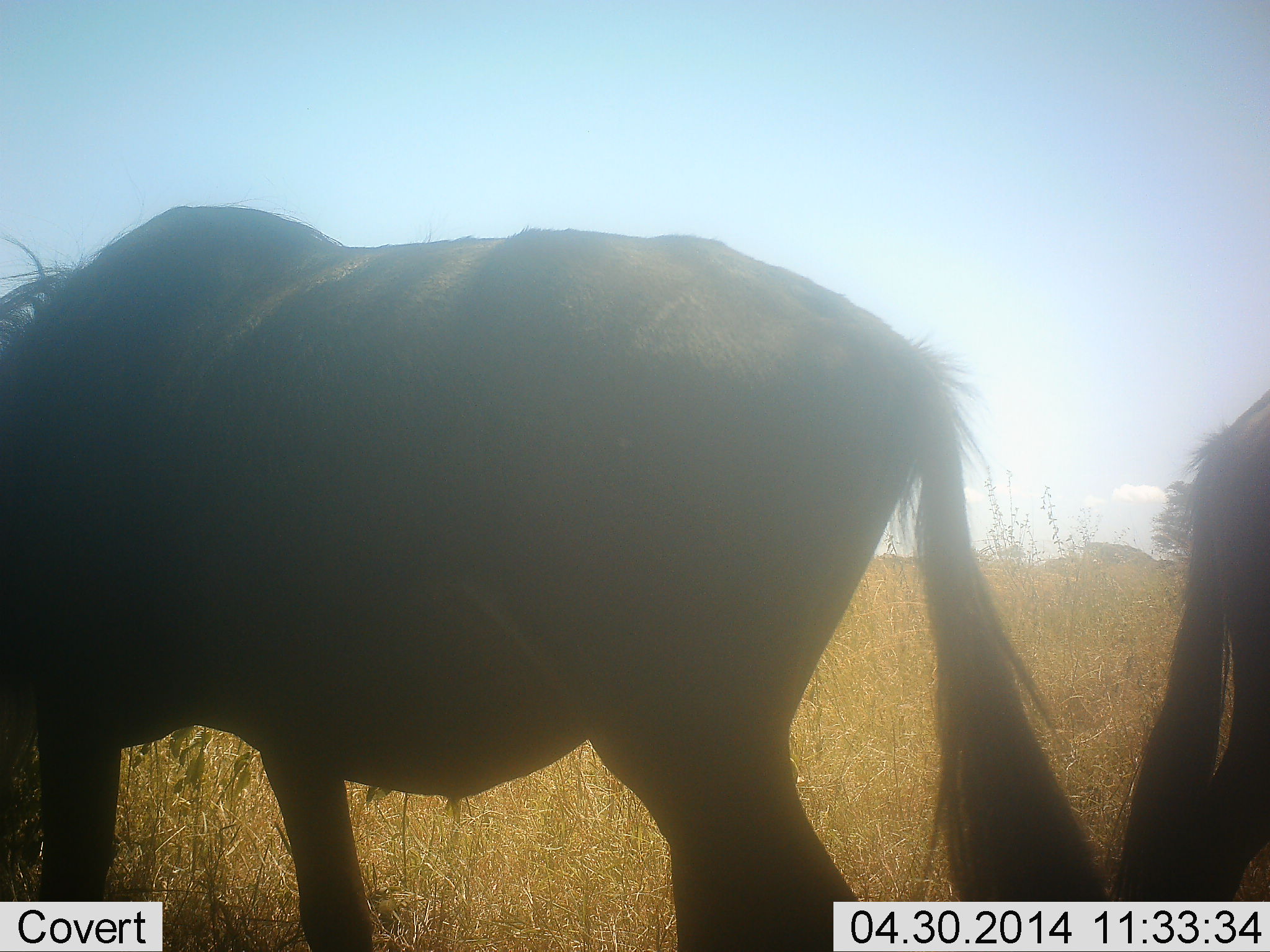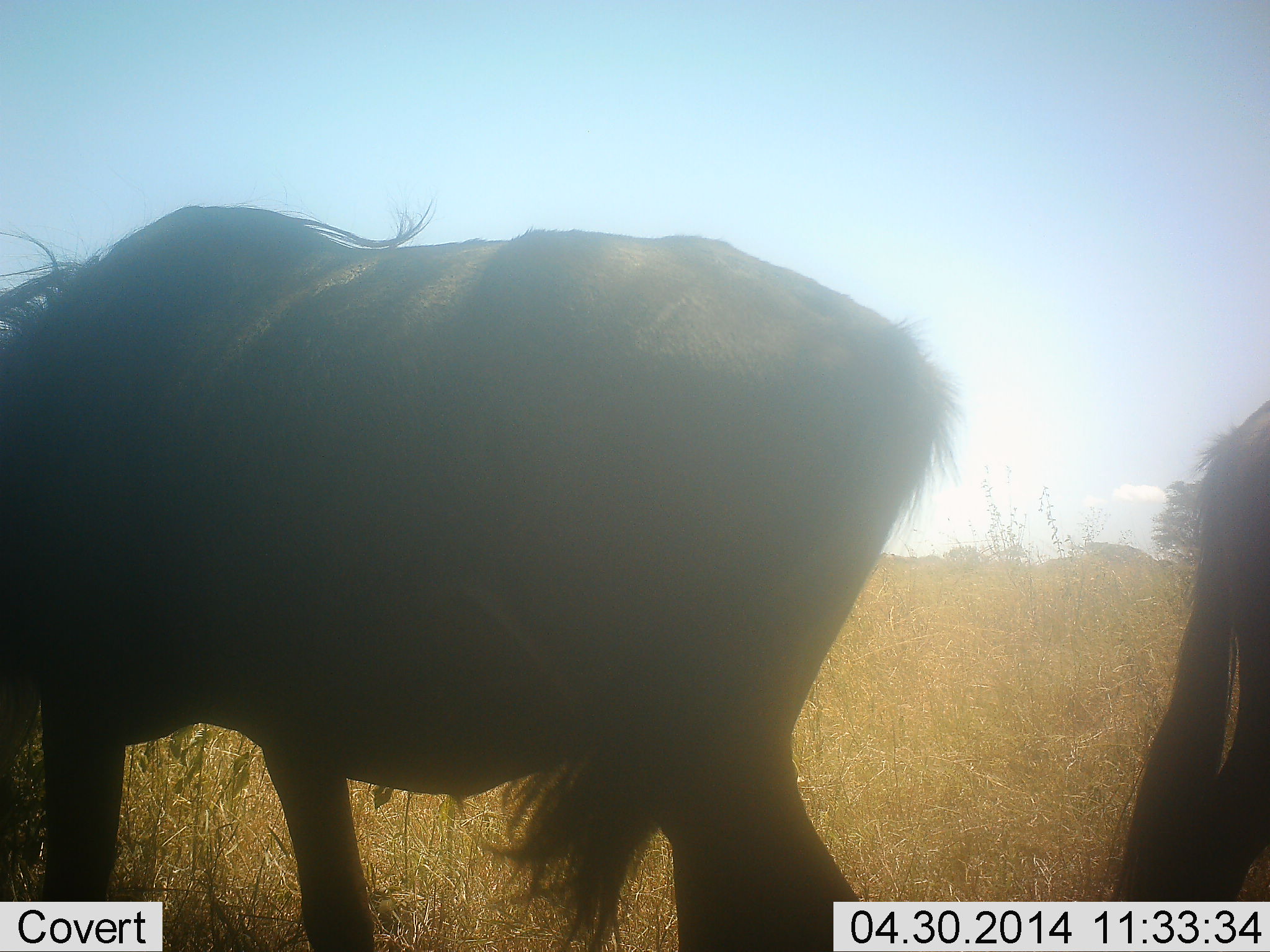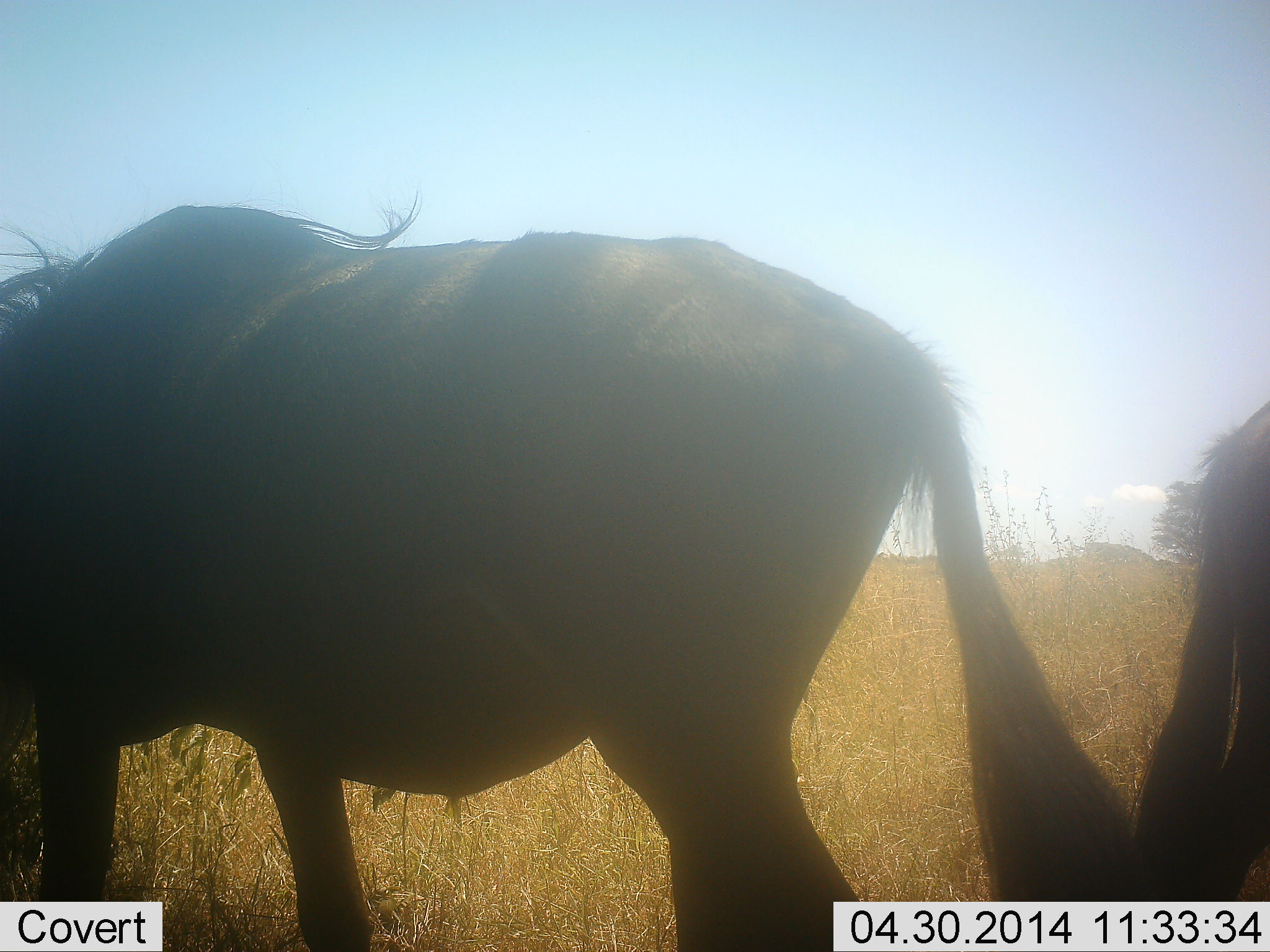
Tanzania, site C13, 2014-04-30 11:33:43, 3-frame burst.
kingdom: Animalia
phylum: Chordata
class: Mammalia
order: Artiodactyla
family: Bovidae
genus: Connochaetes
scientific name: Connochaetes taurinus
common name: blue wildebeest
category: wildebeest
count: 2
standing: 60%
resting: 0%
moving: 0%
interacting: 0%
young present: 0%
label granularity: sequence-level